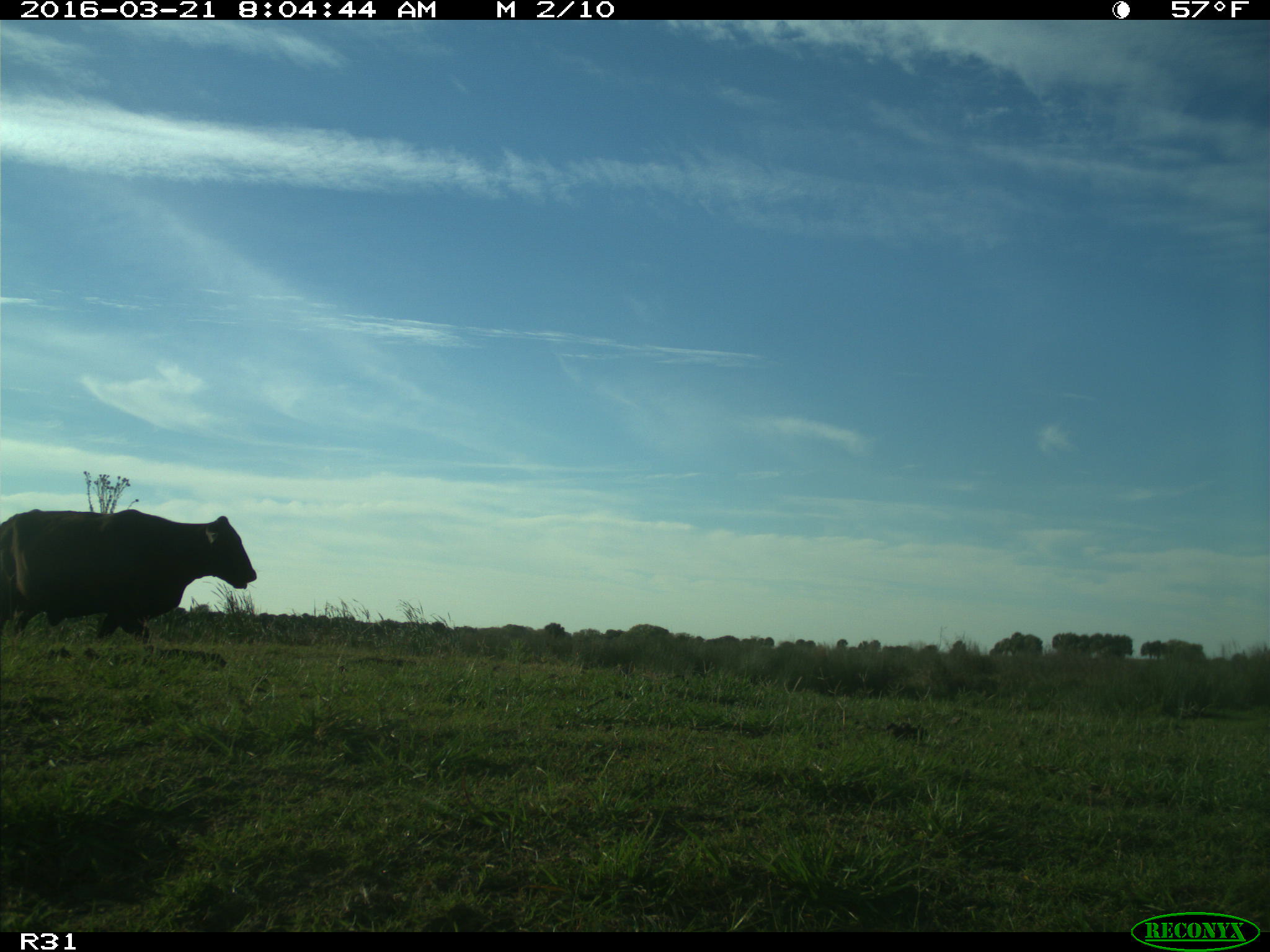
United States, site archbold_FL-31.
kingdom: Animalia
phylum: Chordata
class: Mammalia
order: Artiodactyla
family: Bovidae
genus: Bos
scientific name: Bos taurus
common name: domestic cow